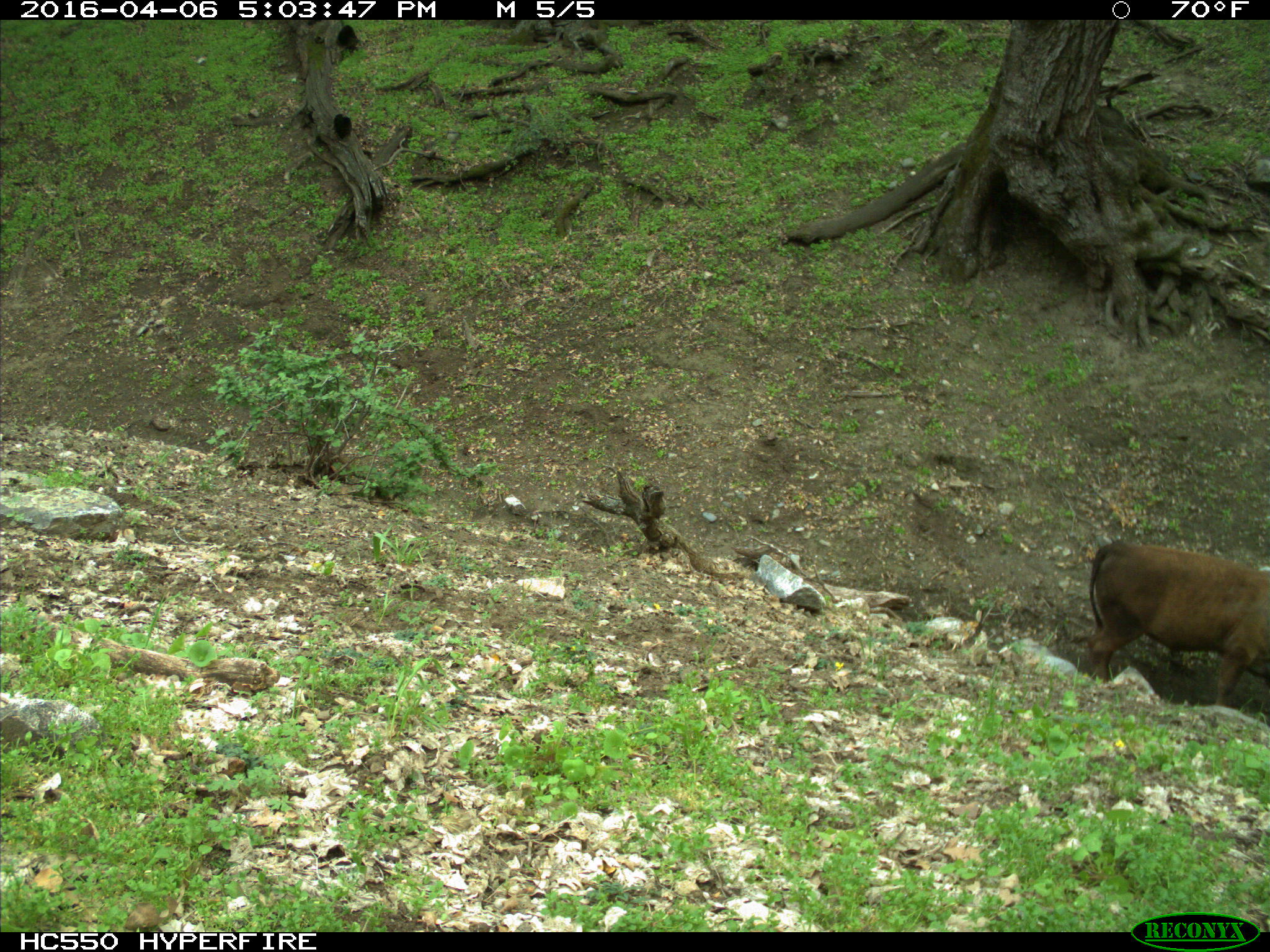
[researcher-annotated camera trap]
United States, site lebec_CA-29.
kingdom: Animalia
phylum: Chordata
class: Mammalia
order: Artiodactyla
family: Bovidae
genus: Bos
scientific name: Bos taurus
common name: domestic cow